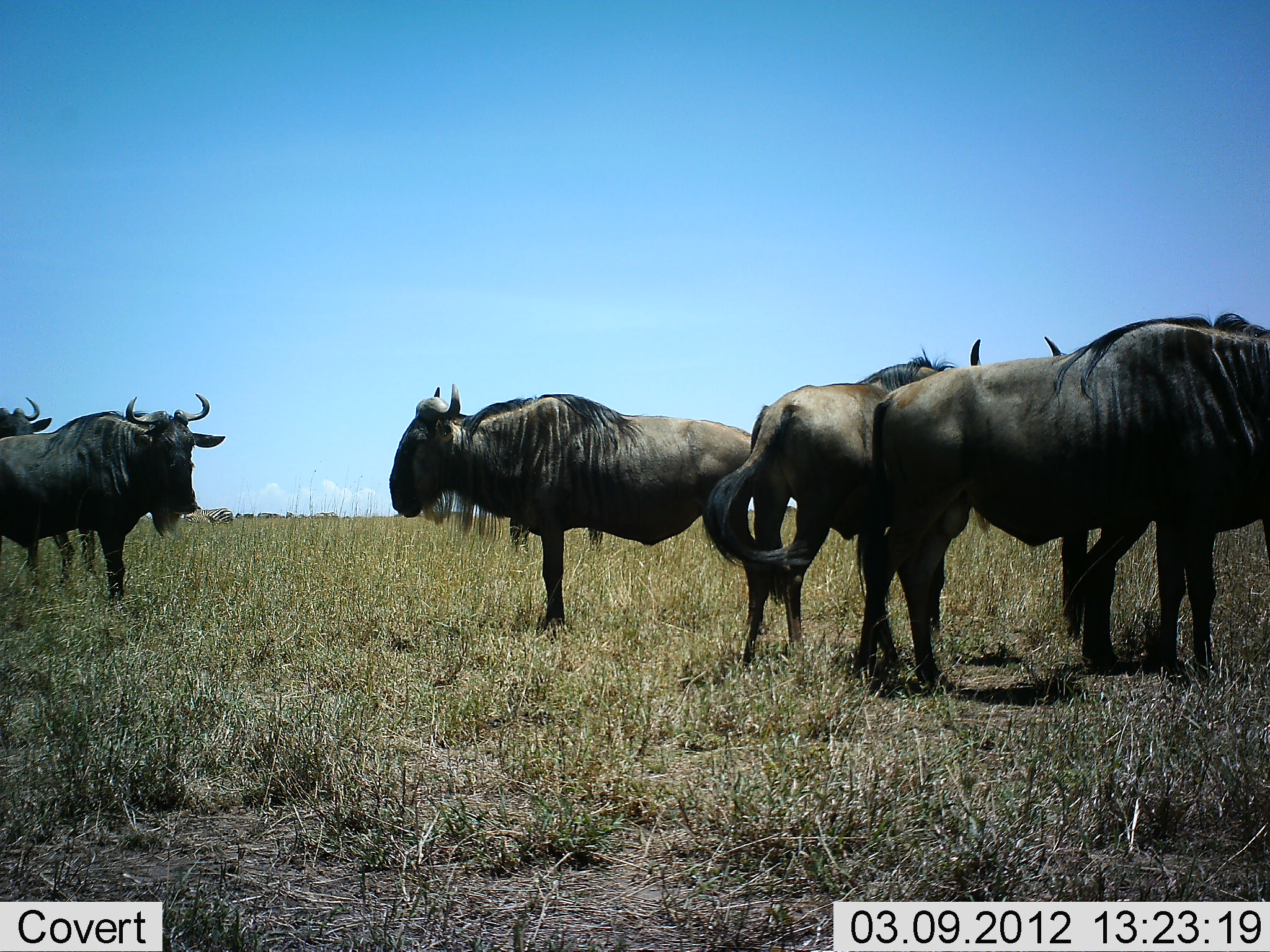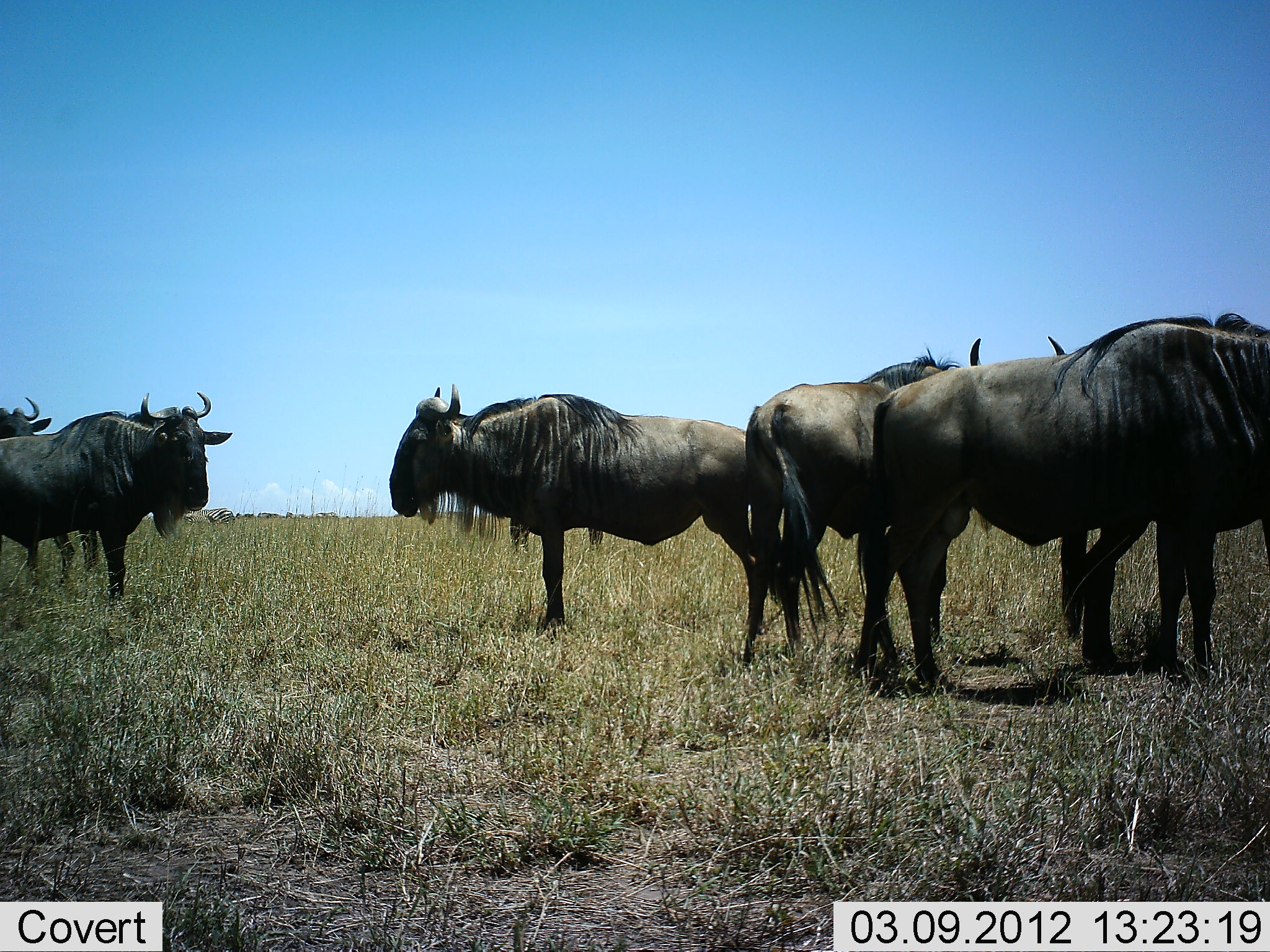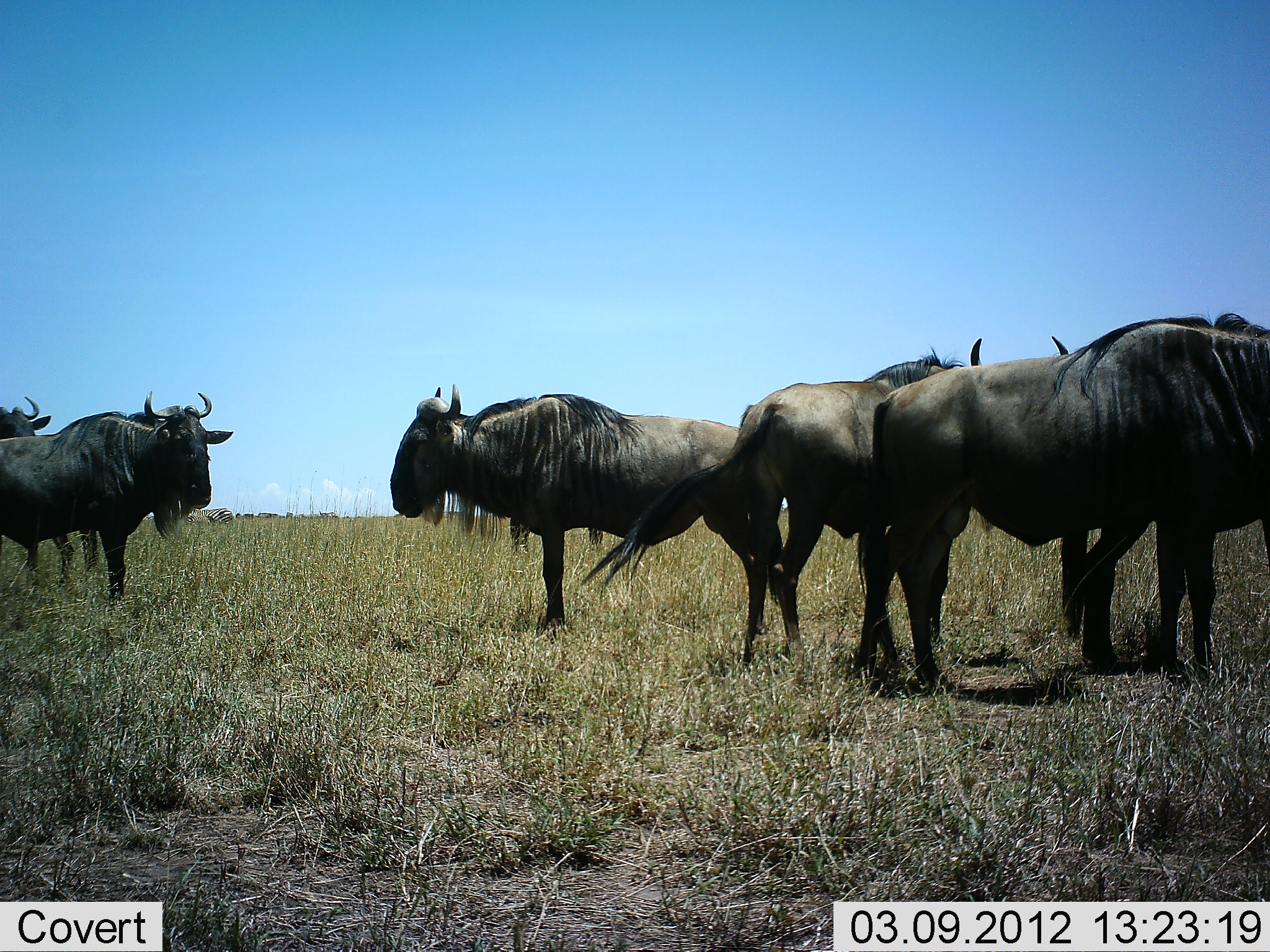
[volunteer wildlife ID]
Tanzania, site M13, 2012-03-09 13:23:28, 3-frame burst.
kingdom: Animalia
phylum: Chordata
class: Mammalia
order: Artiodactyla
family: Bovidae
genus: Connochaetes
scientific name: Connochaetes taurinus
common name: blue wildebeest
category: wildebeest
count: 6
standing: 96%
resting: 4%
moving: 0%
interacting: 0%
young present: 0%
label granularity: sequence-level